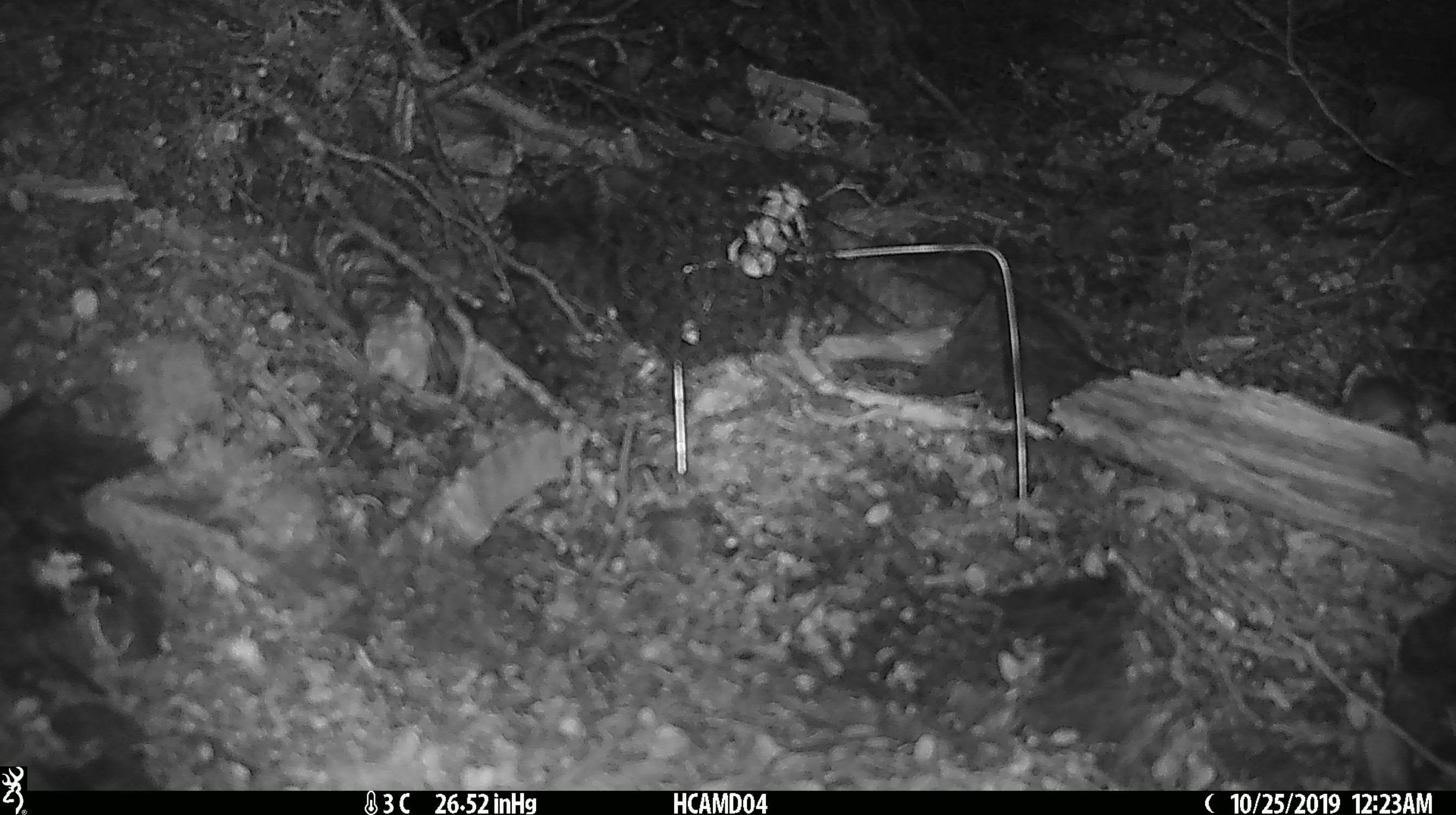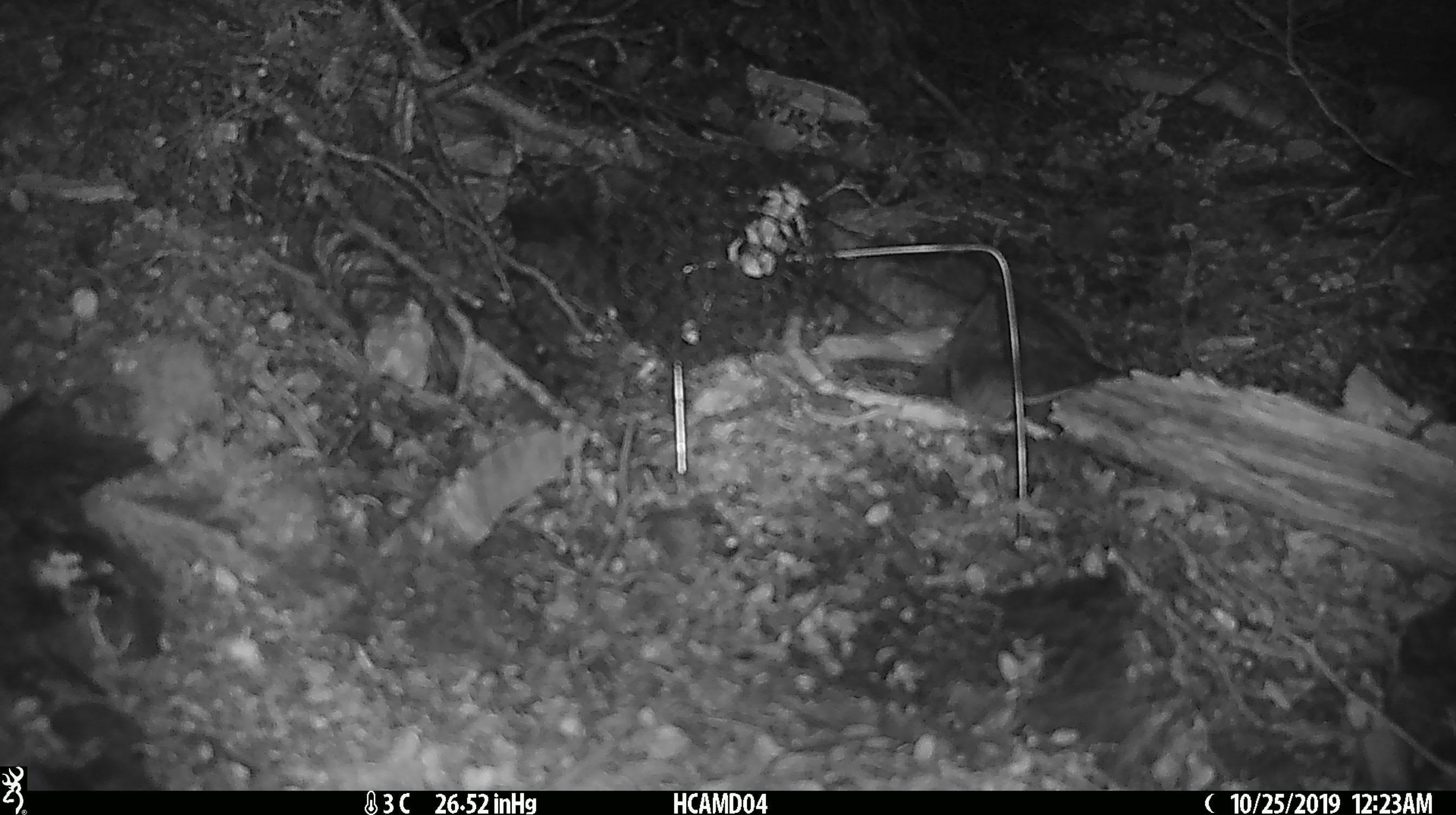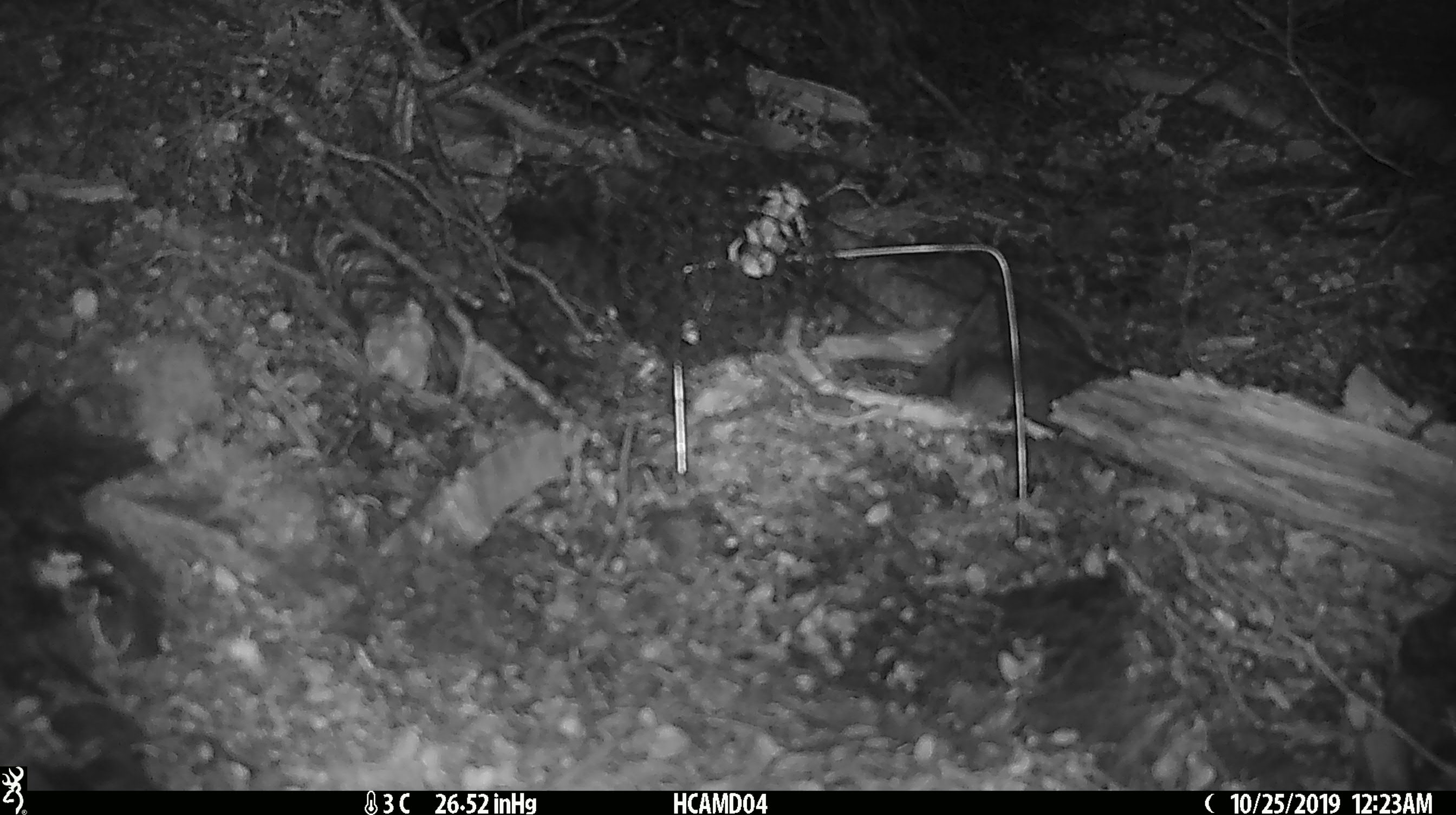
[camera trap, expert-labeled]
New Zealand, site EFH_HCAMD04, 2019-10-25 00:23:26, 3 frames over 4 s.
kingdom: Animalia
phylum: Chordata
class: Mammalia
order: Rodentia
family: Muridae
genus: Mus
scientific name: Mus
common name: mouse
Mouse (Mus).